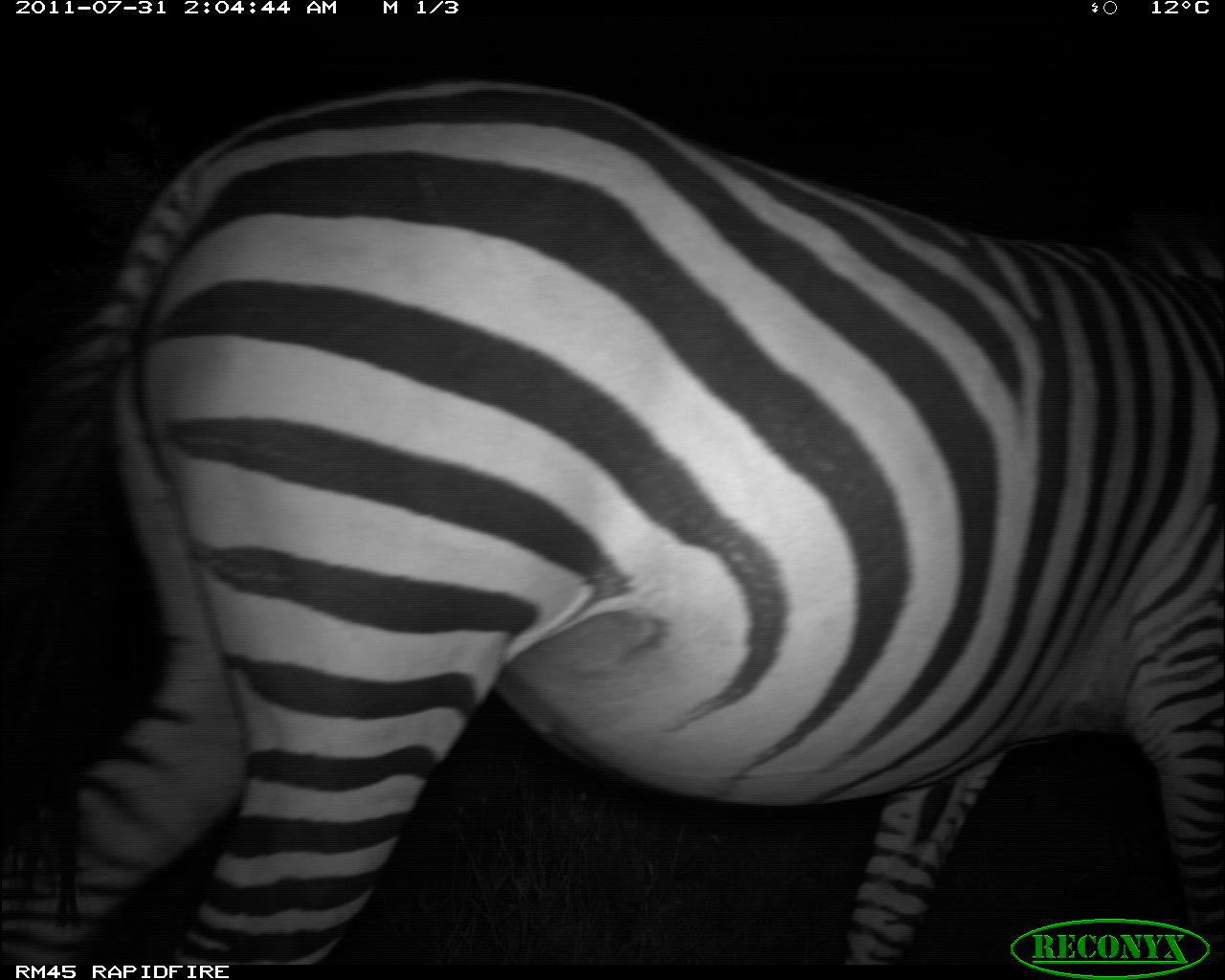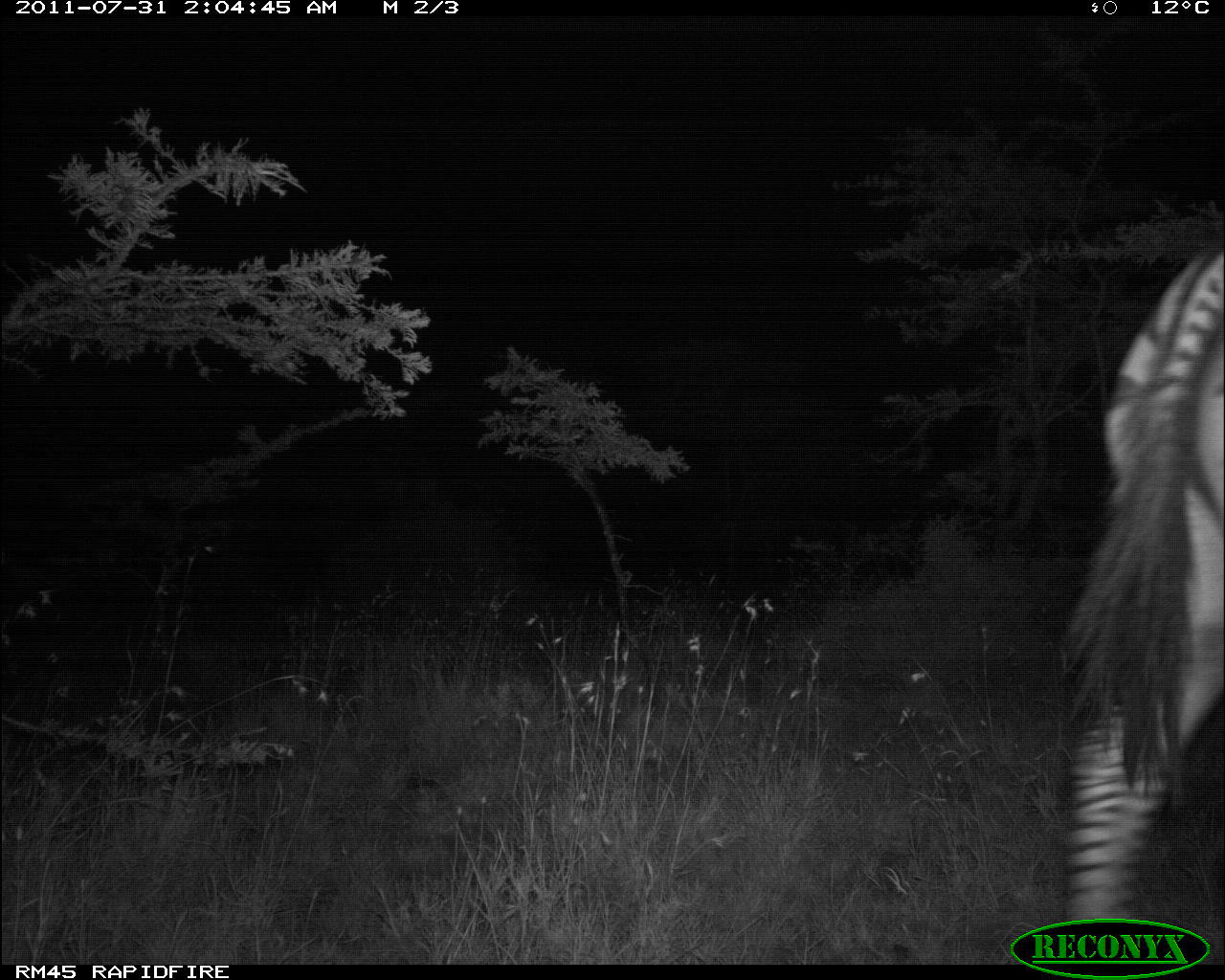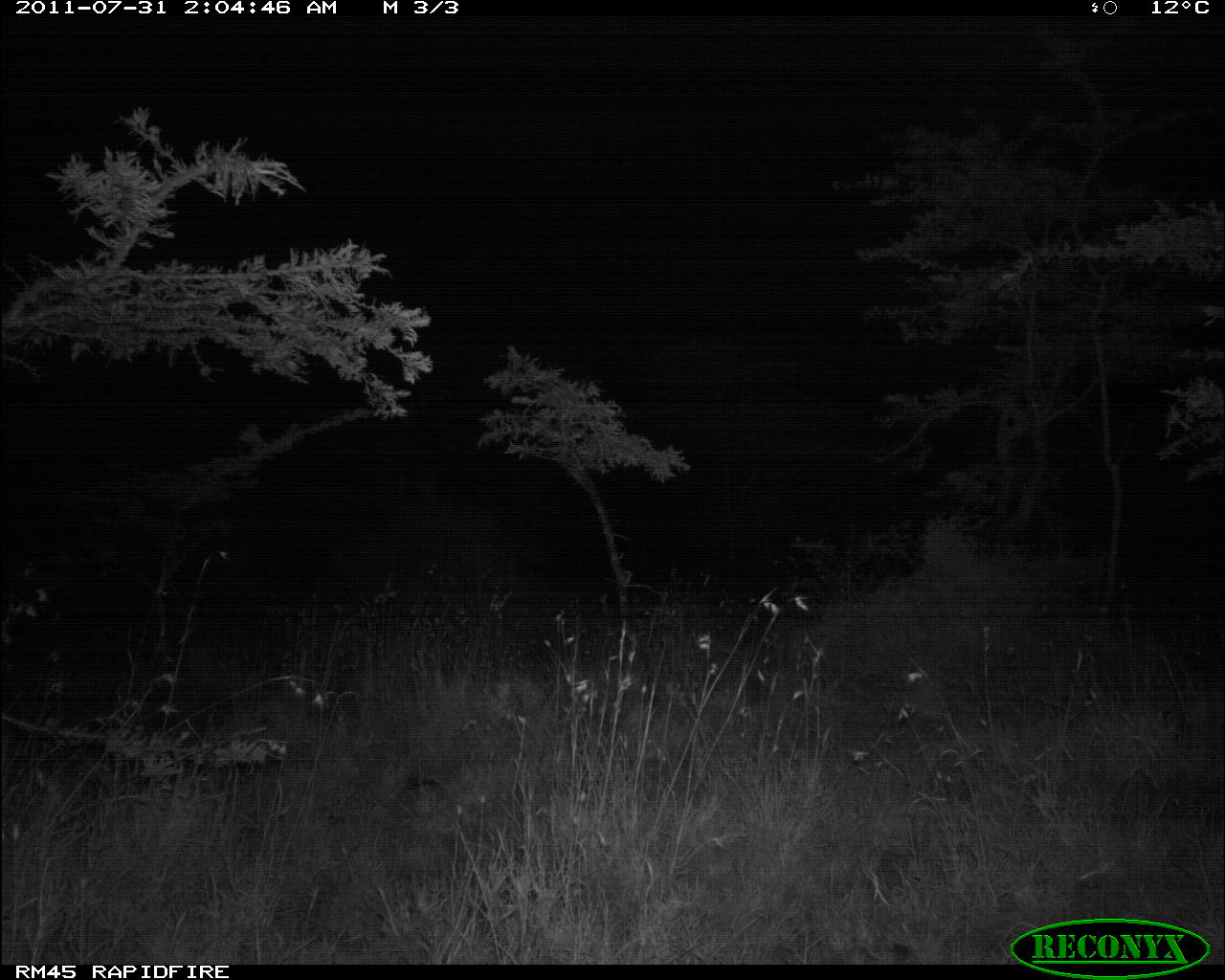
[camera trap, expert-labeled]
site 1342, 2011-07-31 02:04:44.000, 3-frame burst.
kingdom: Animalia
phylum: Chordata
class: Mammalia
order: Perissodactyla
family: Equidae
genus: Equus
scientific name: Equus quagga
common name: plains zebra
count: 1